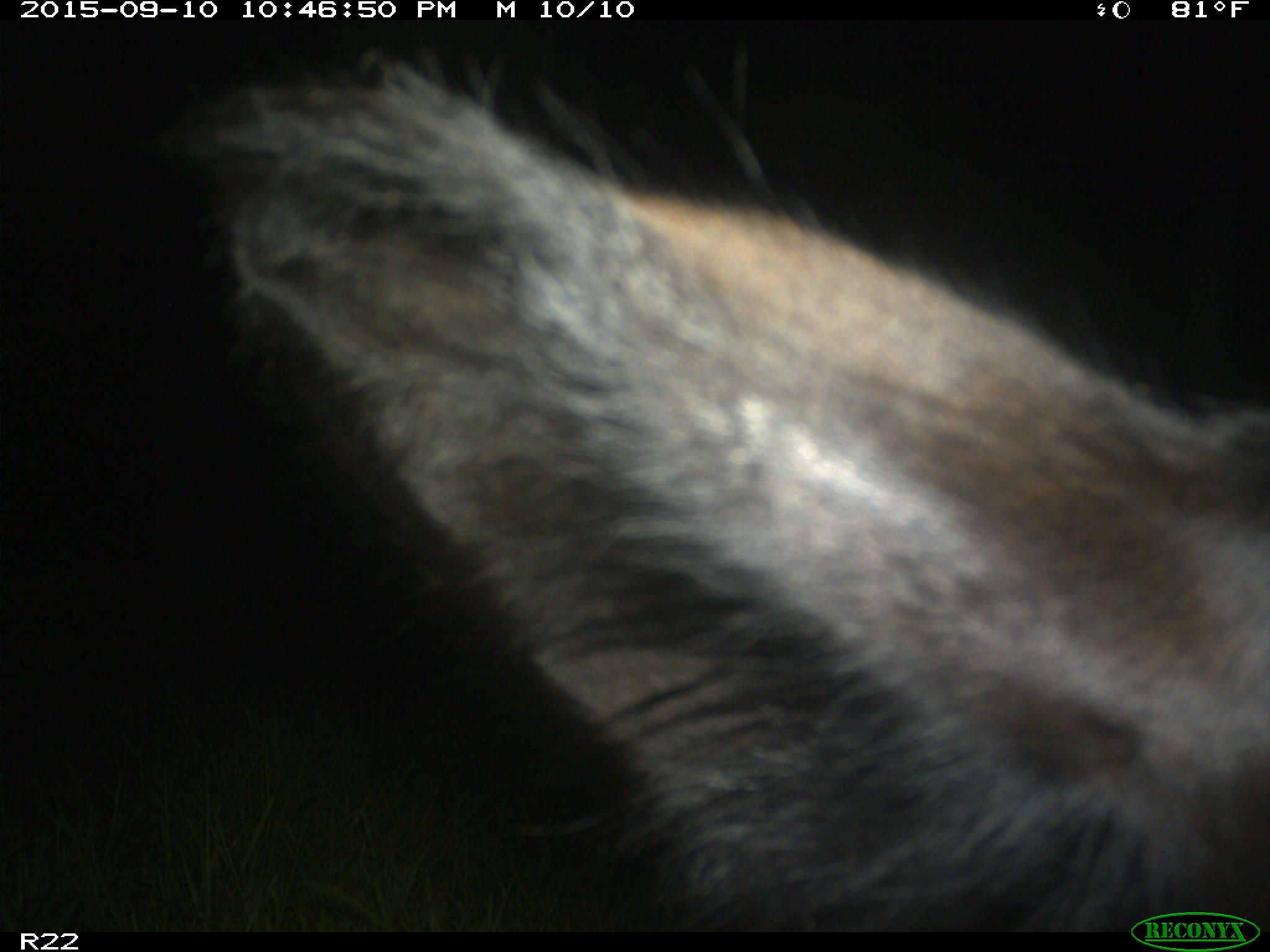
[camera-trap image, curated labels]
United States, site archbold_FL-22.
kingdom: Animalia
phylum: Chordata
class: Mammalia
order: Artiodactyla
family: Bovidae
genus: Bos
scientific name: Bos taurus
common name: domestic cow